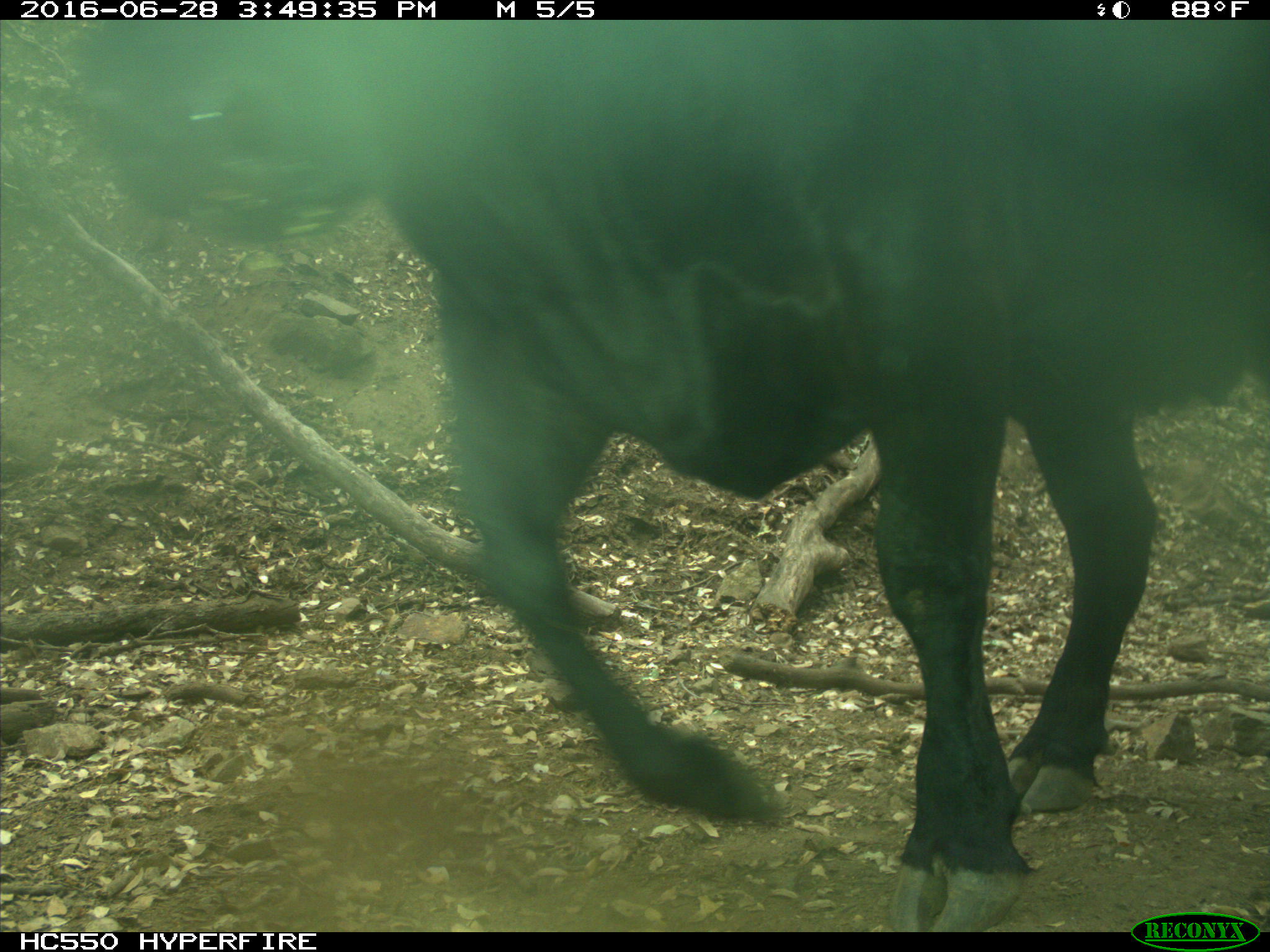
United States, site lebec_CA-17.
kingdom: Animalia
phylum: Chordata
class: Mammalia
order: Artiodactyla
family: Bovidae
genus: Bos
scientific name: Bos taurus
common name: domestic cow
Bos taurus (domestic cow).